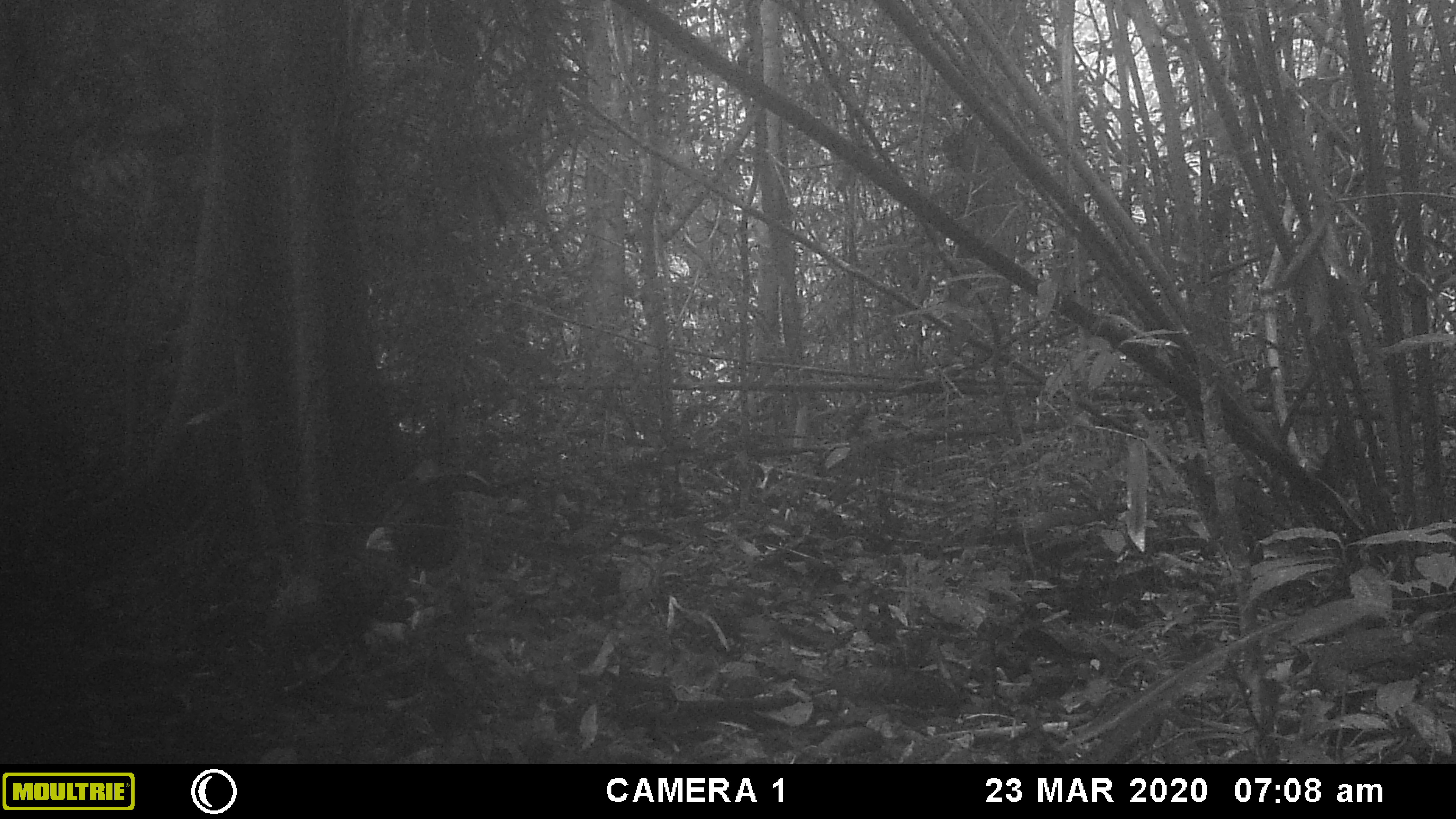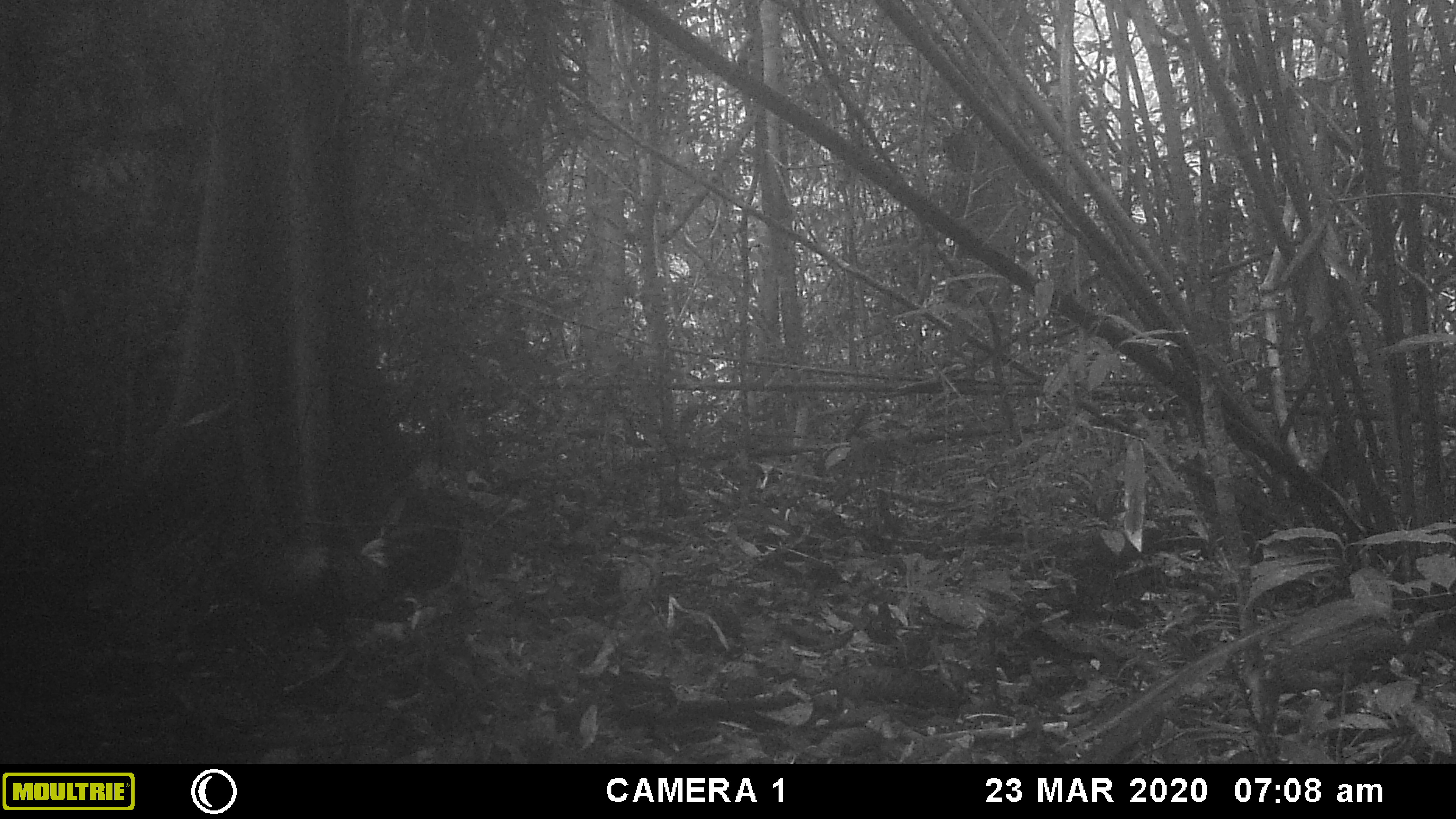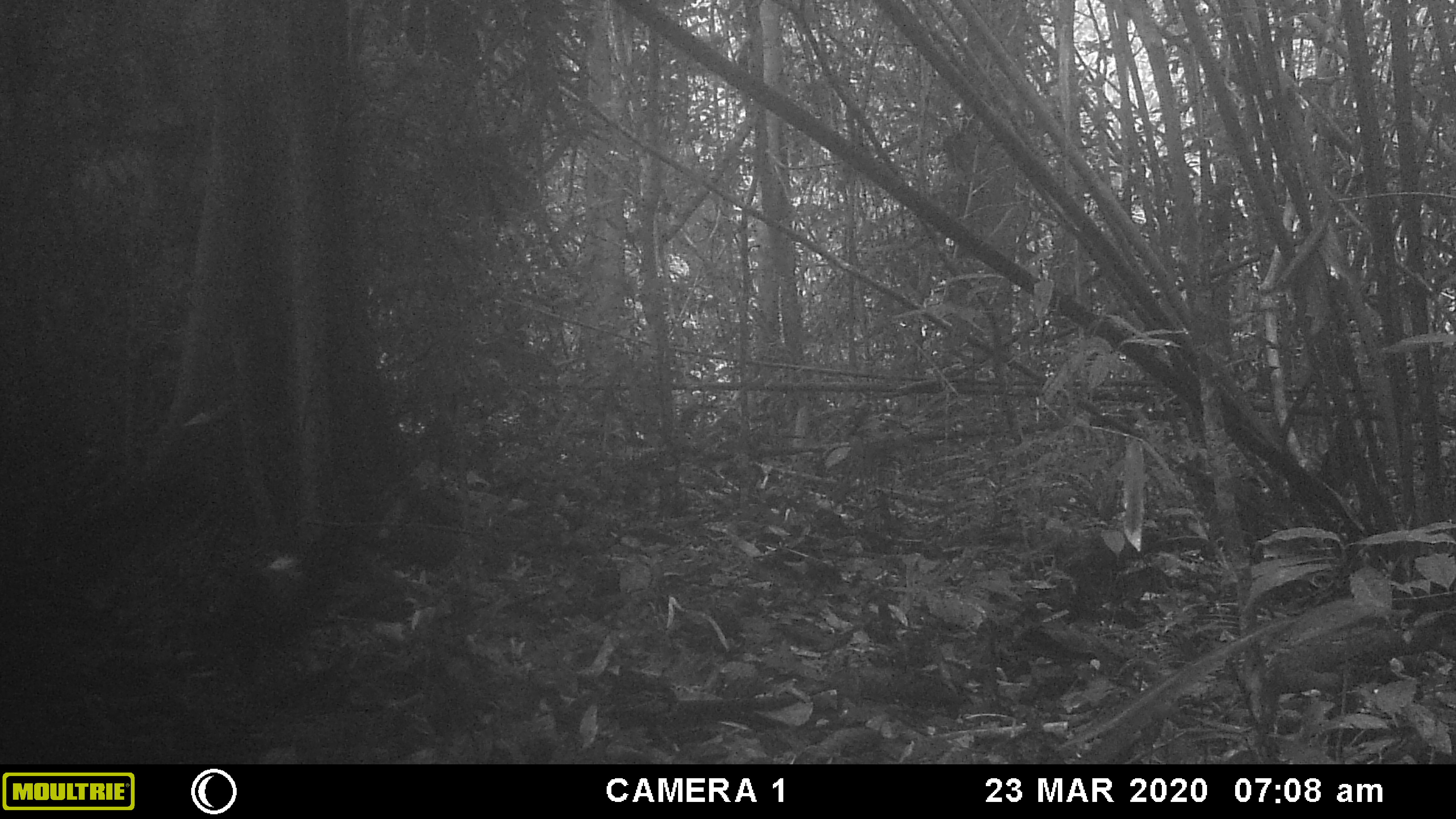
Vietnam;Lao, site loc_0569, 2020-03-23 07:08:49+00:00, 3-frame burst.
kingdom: Animalia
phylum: Chordata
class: Aves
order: Galliformes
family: Phasianidae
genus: Gallus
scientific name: Gallus gallus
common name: red junglefowl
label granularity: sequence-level